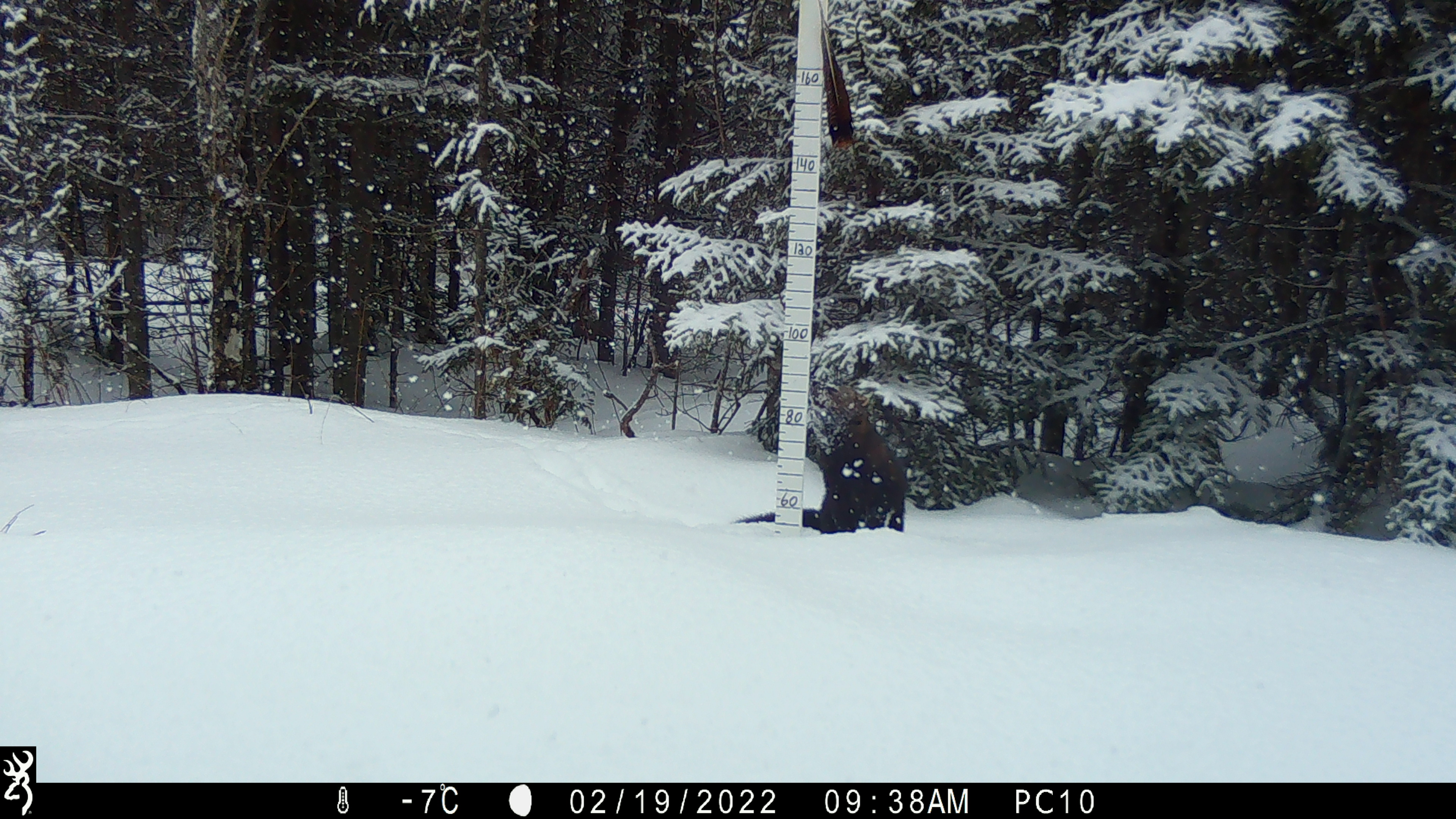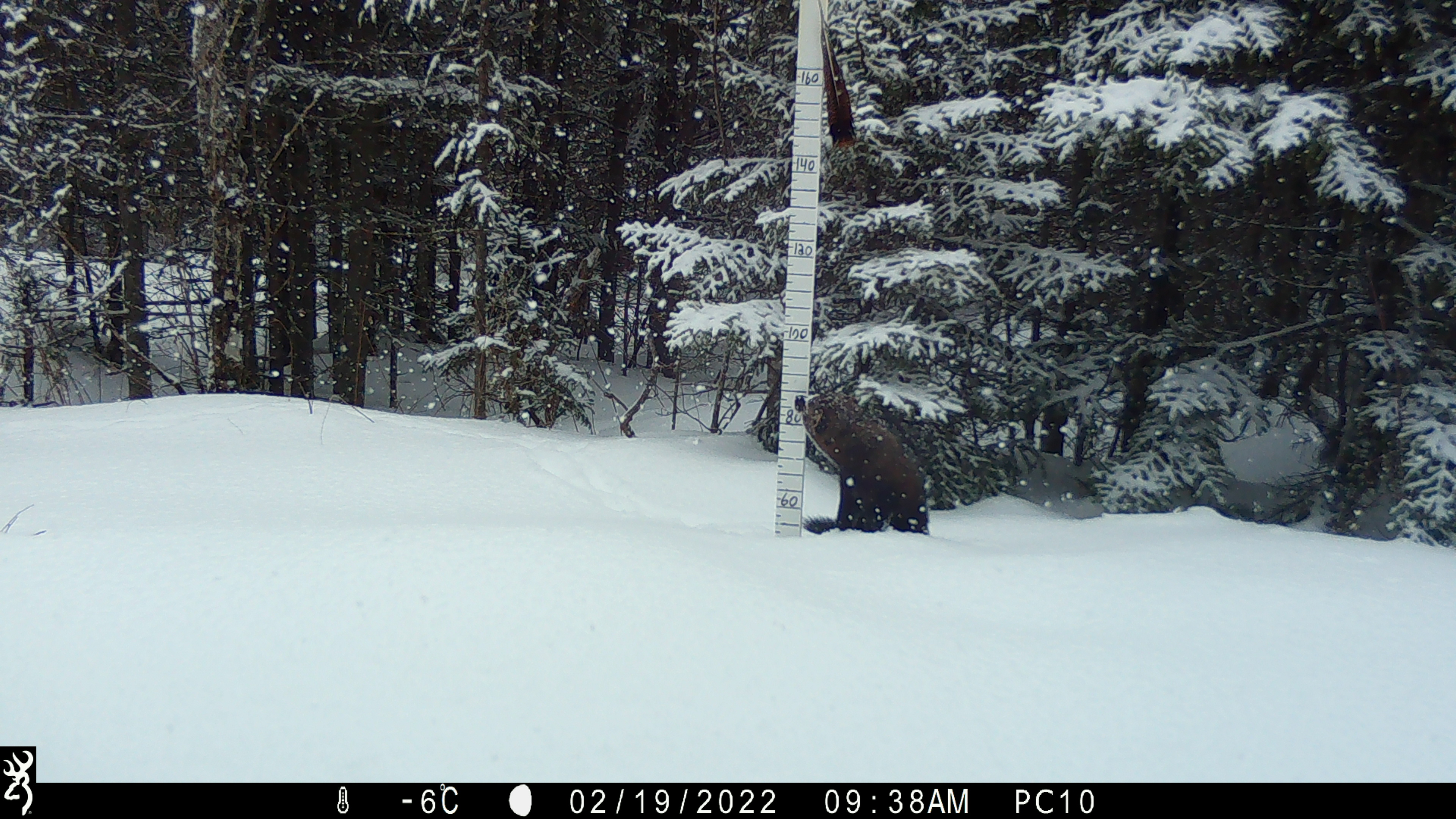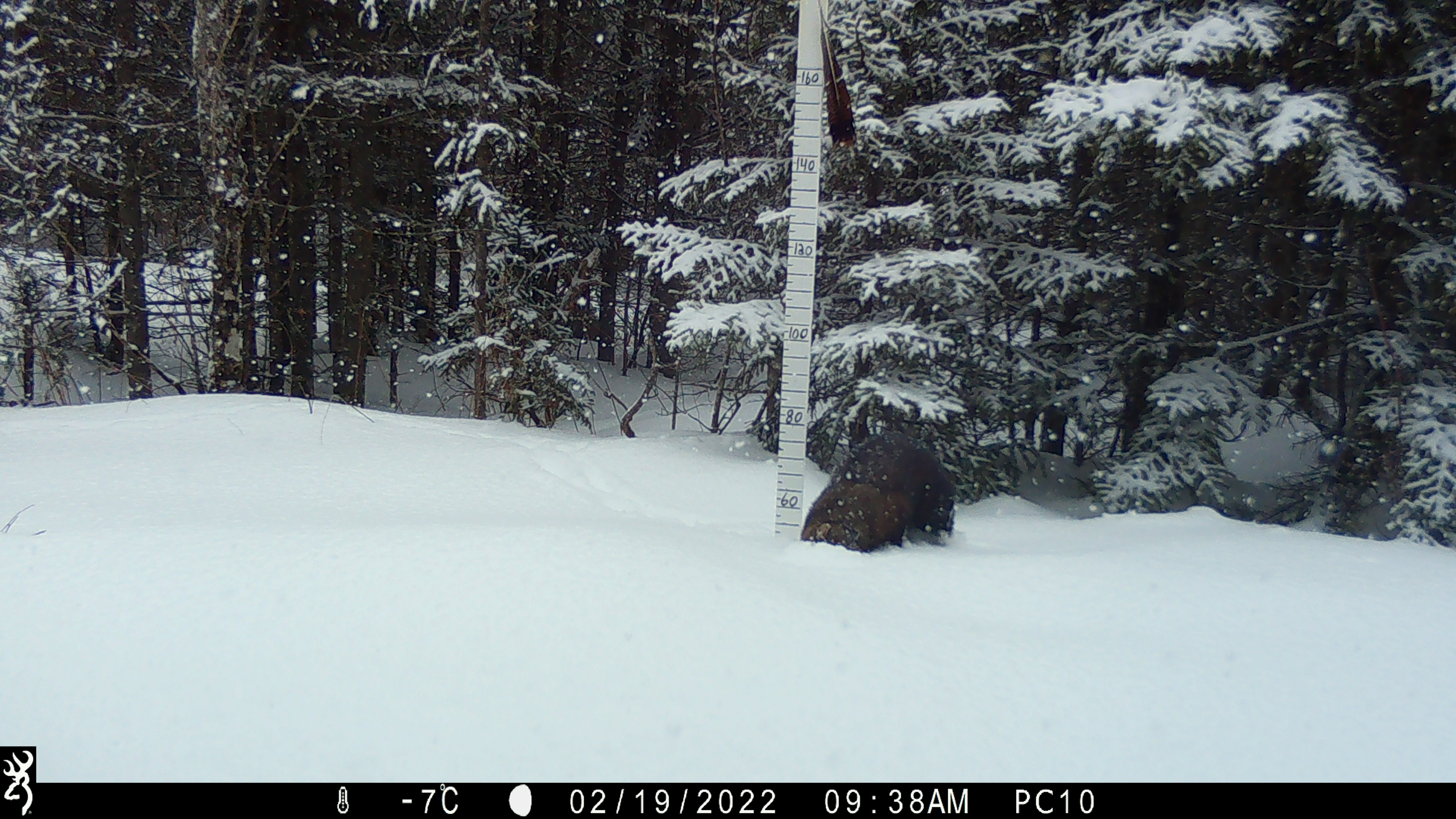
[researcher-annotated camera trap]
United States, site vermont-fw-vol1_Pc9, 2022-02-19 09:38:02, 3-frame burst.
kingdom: Animalia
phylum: Chordata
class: Mammalia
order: Carnivora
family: Mustelidae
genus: Pekania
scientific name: Pekania pennanti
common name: fisher